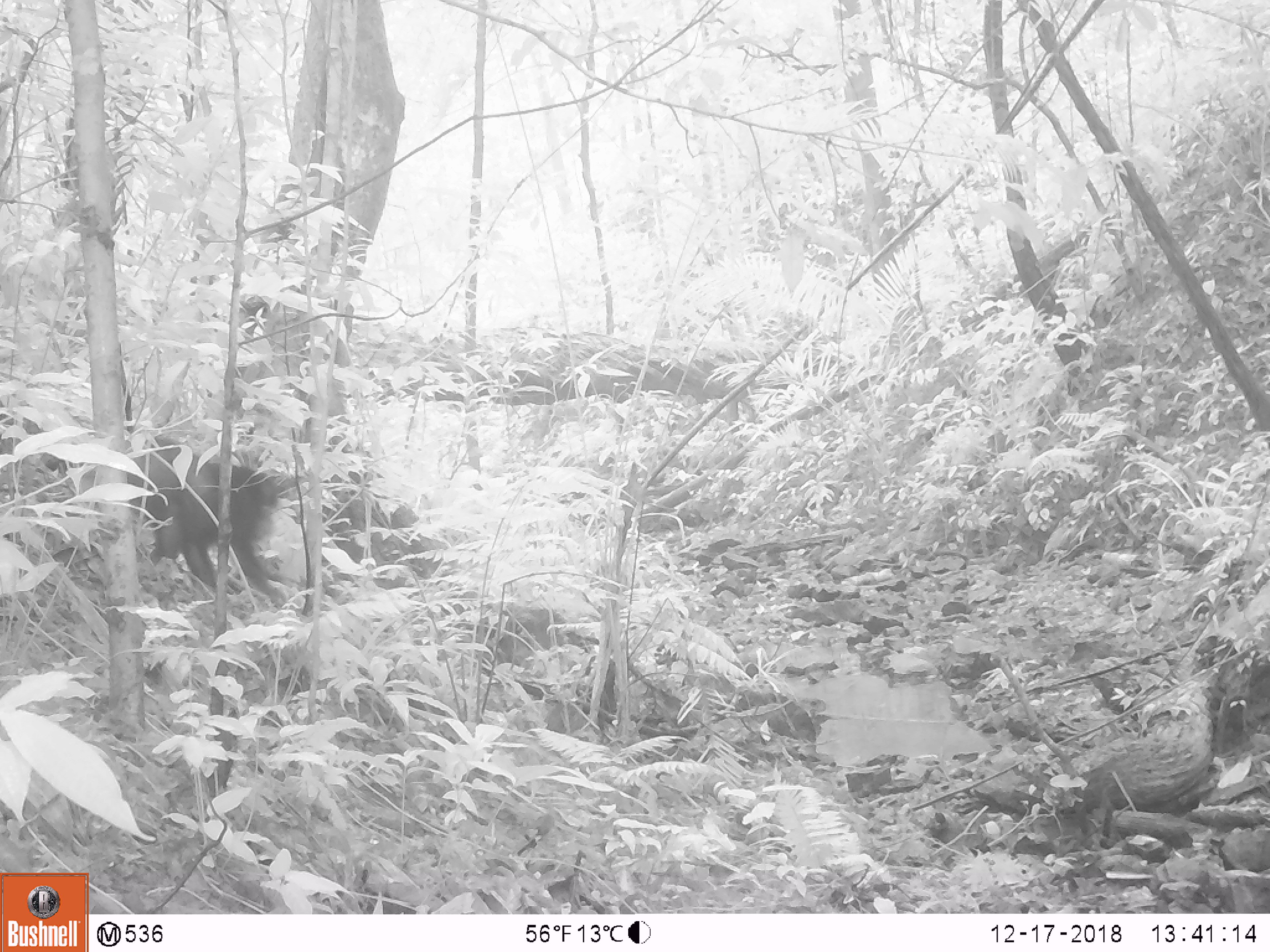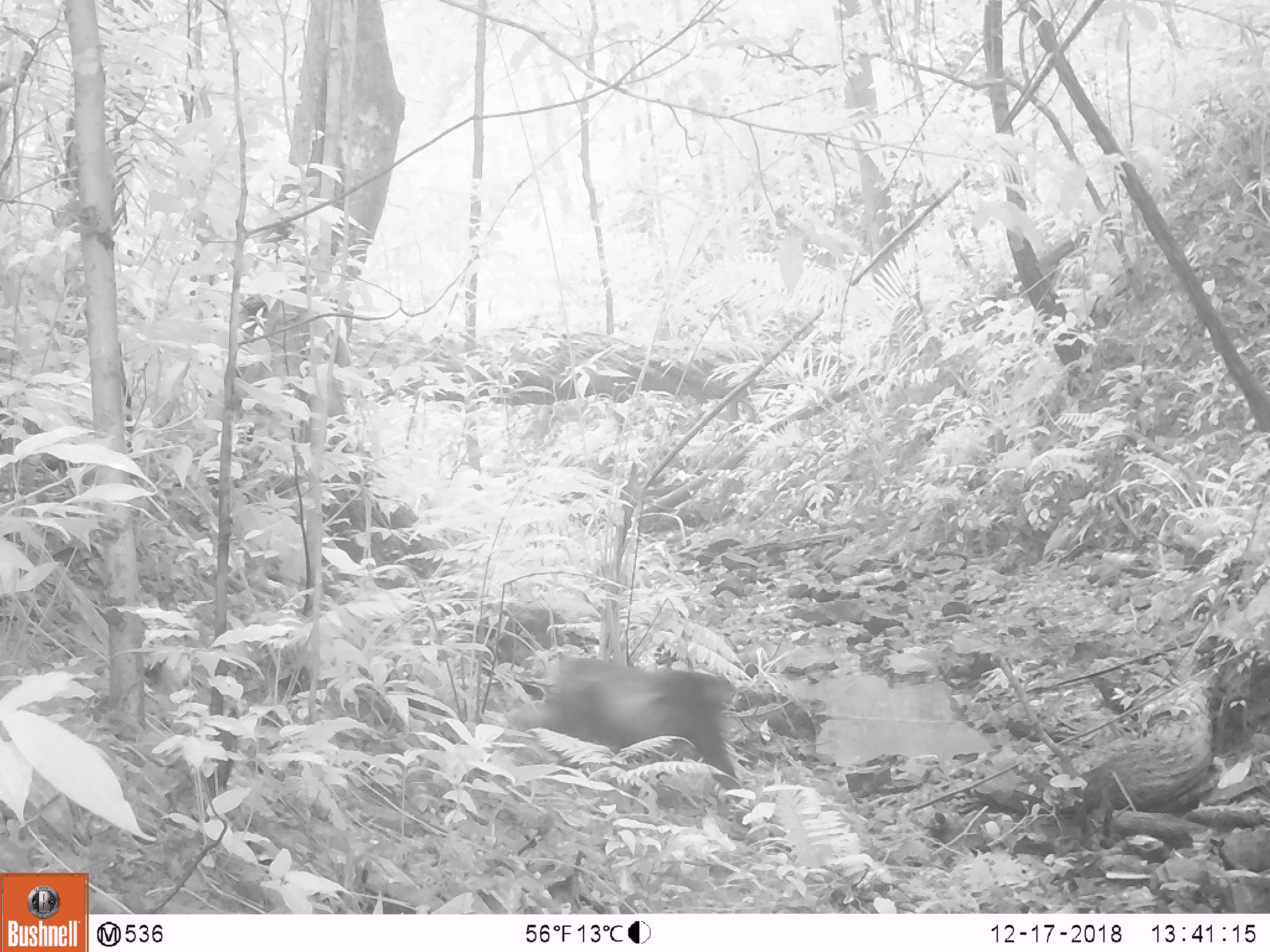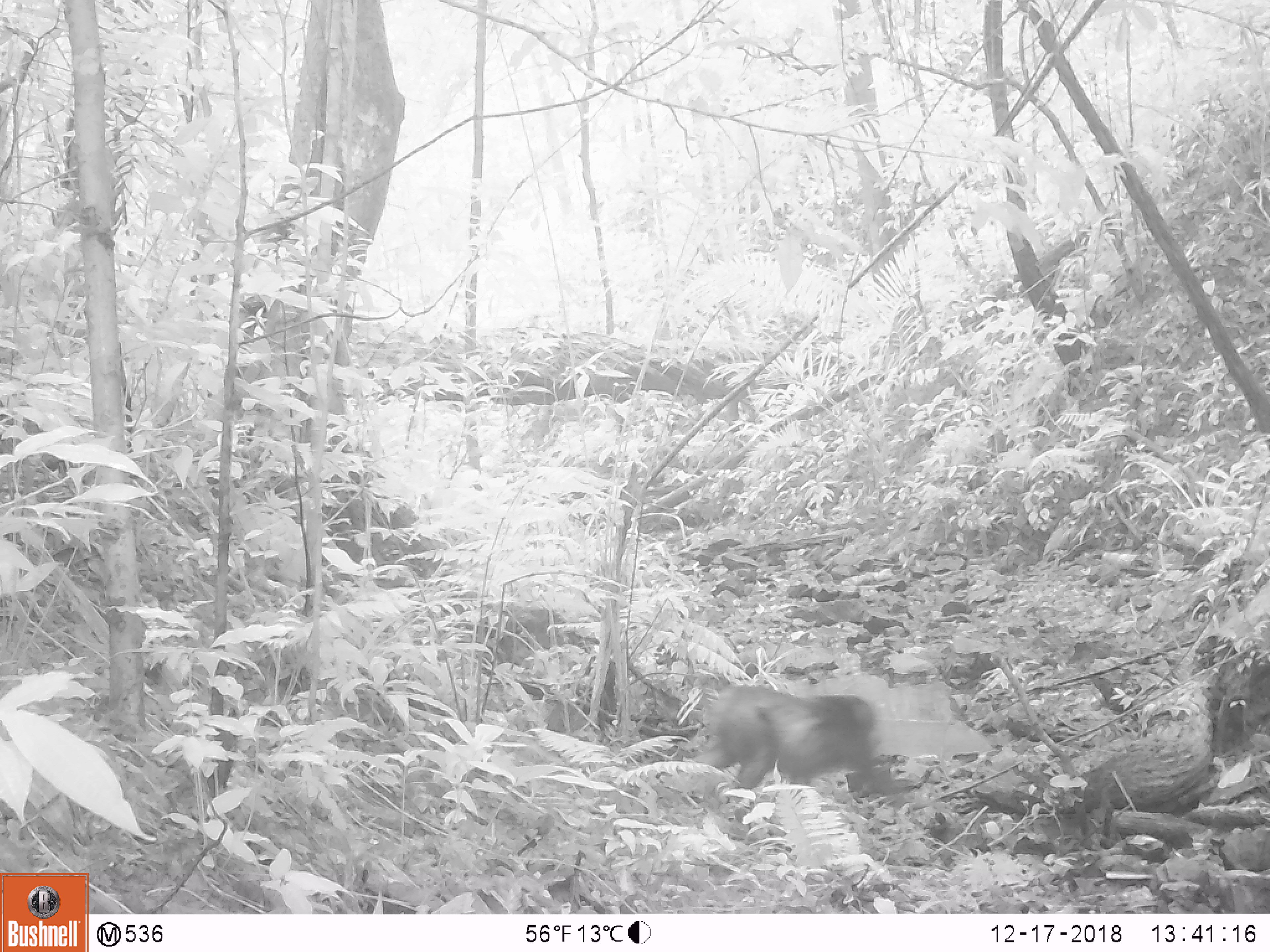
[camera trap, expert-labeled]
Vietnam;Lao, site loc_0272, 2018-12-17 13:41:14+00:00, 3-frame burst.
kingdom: Animalia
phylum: Chordata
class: Mammalia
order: Primates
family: Cercopithecidae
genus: Macaca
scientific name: Macaca arctoides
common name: stump-tailed macaque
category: stump tailed macaque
Stump tailed macaque (stump-tailed macaque) (Macaca arctoides). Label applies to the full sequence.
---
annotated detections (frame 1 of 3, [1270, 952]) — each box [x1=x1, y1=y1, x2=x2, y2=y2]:
stump tailed macaque: [x1=126, y1=436, x2=288, y2=611]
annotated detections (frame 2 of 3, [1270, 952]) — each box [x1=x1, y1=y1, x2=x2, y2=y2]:
stump tailed macaque: [x1=507, y1=655, x2=745, y2=803]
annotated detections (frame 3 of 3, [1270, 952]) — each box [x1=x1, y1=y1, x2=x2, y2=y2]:
stump tailed macaque: [x1=694, y1=682, x2=908, y2=823]